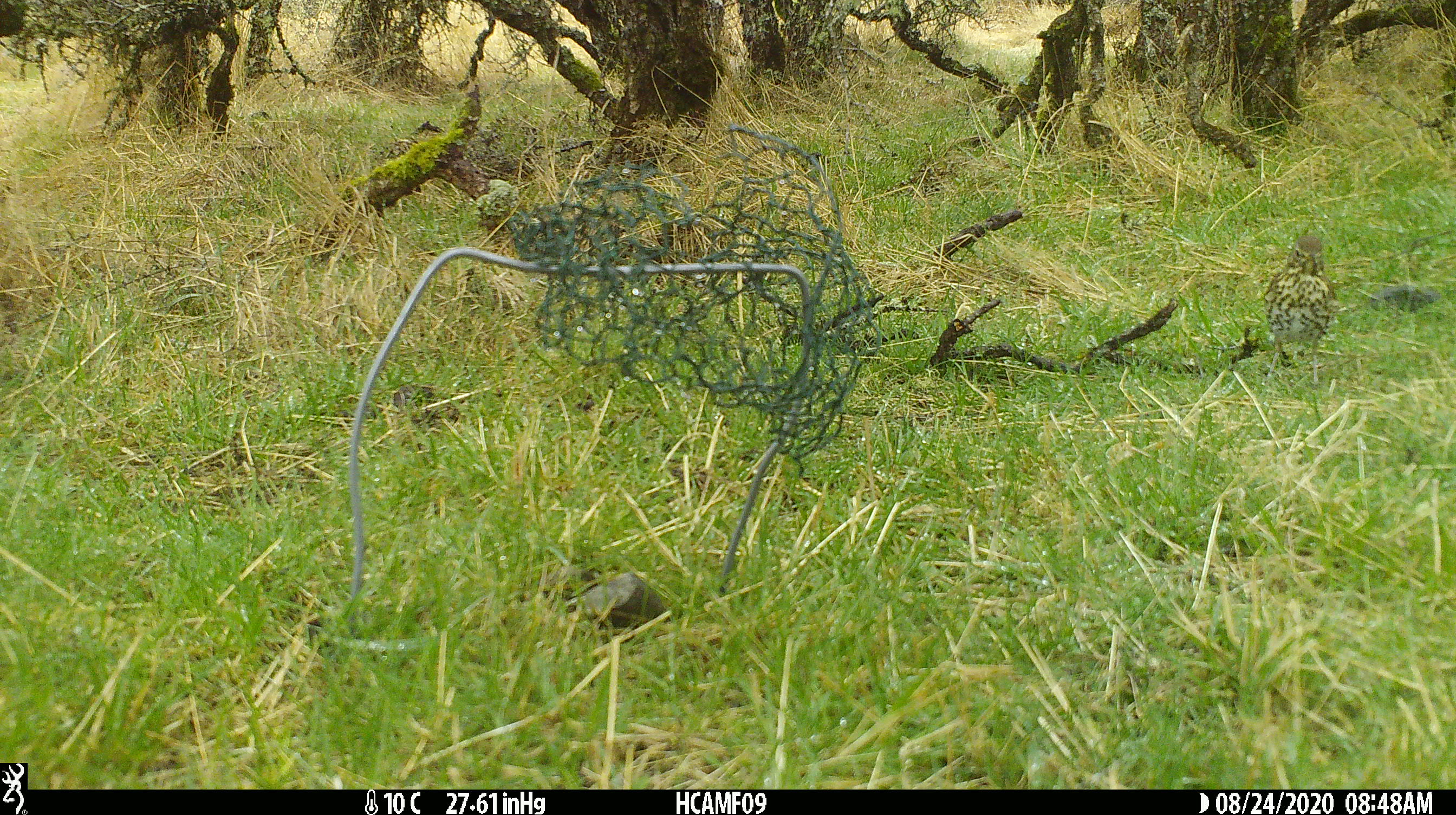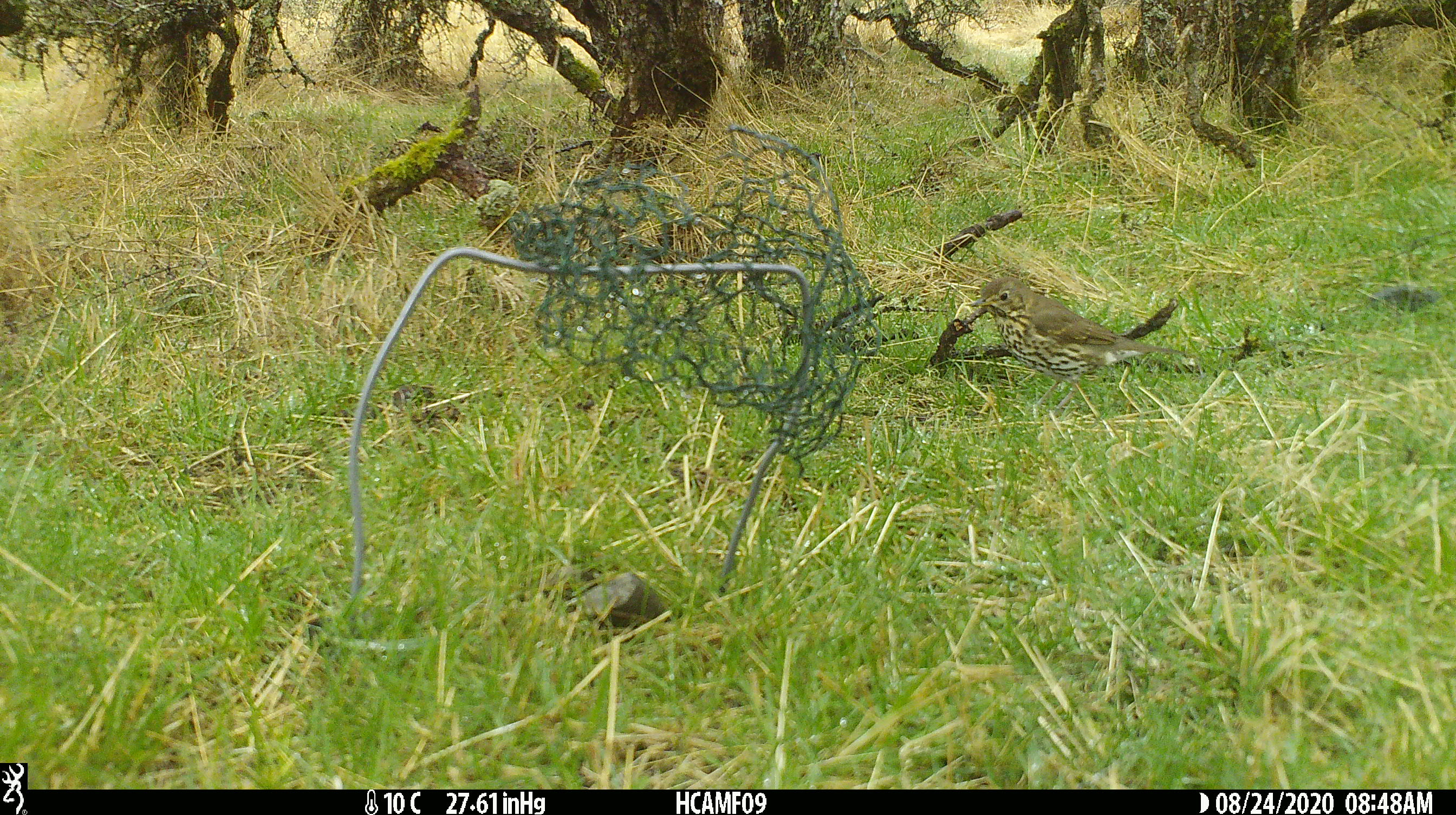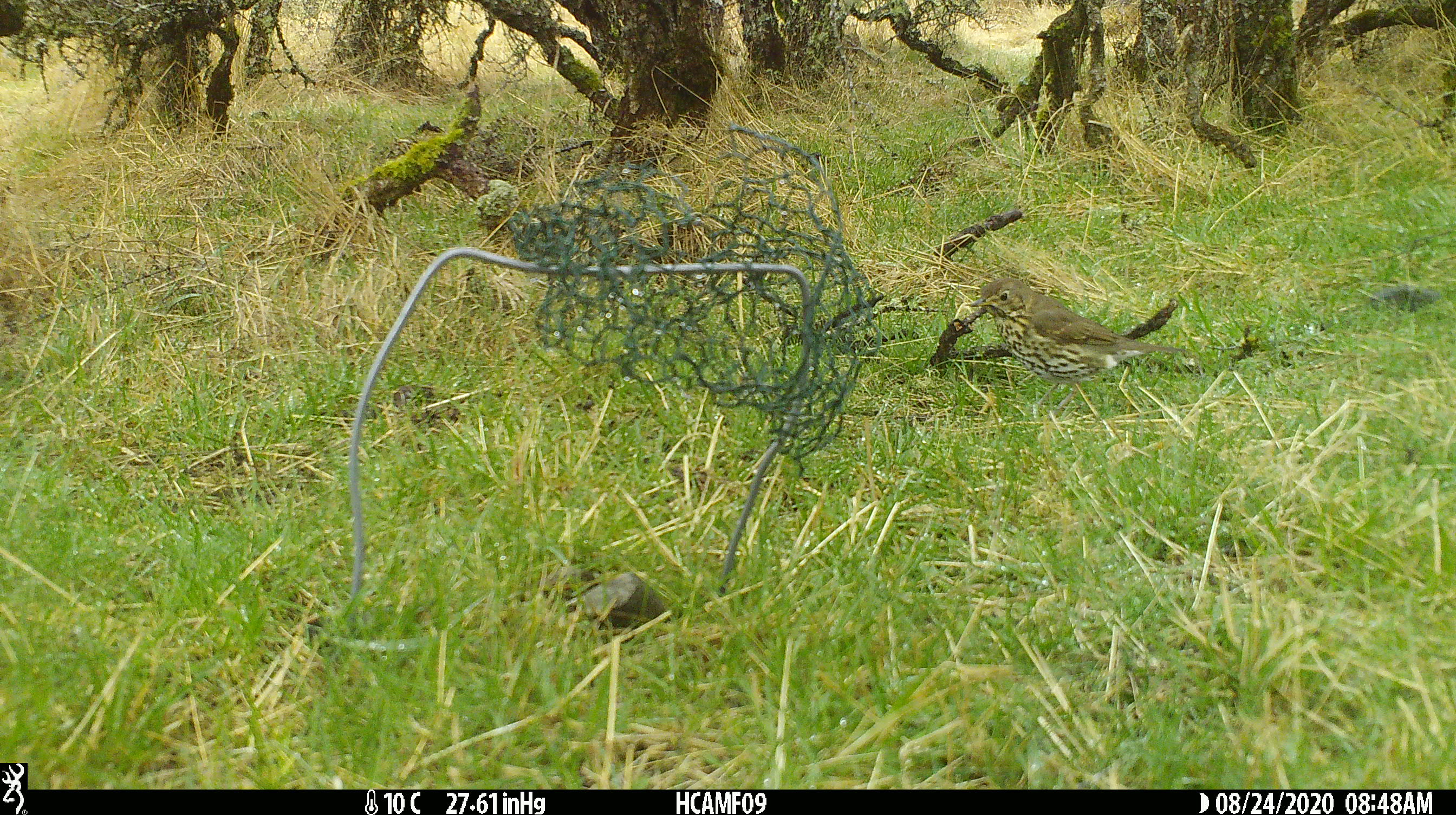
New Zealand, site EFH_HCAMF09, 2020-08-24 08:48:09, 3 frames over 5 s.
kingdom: Animalia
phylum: Chordata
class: Aves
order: Passeriformes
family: Turdidae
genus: Turdus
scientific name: Turdus philomelos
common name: song thrush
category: thrush